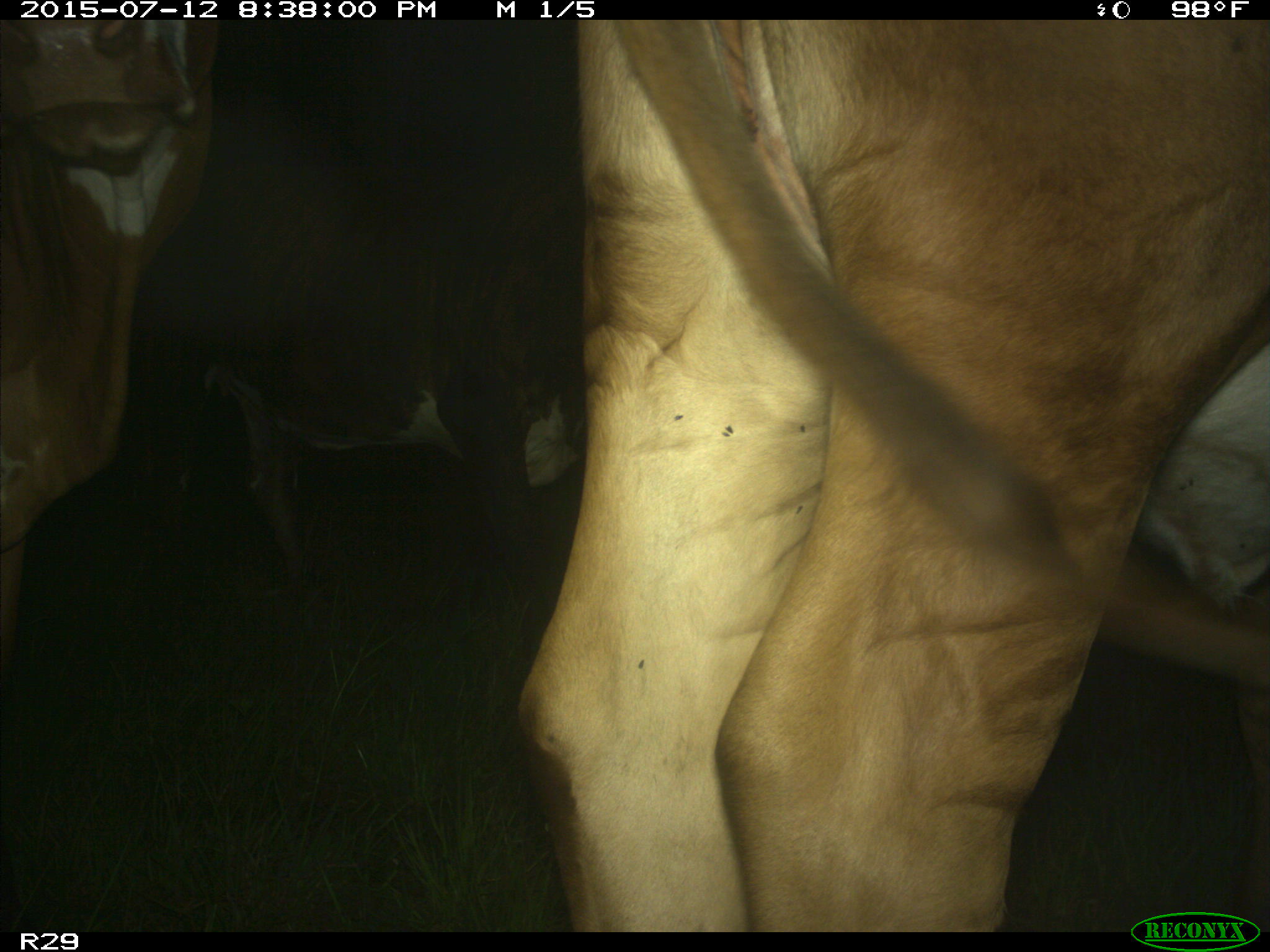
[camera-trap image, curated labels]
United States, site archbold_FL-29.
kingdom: Animalia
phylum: Chordata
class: Mammalia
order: Artiodactyla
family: Bovidae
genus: Bos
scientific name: Bos taurus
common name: domestic cow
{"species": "Bos taurus (domestic cow)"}